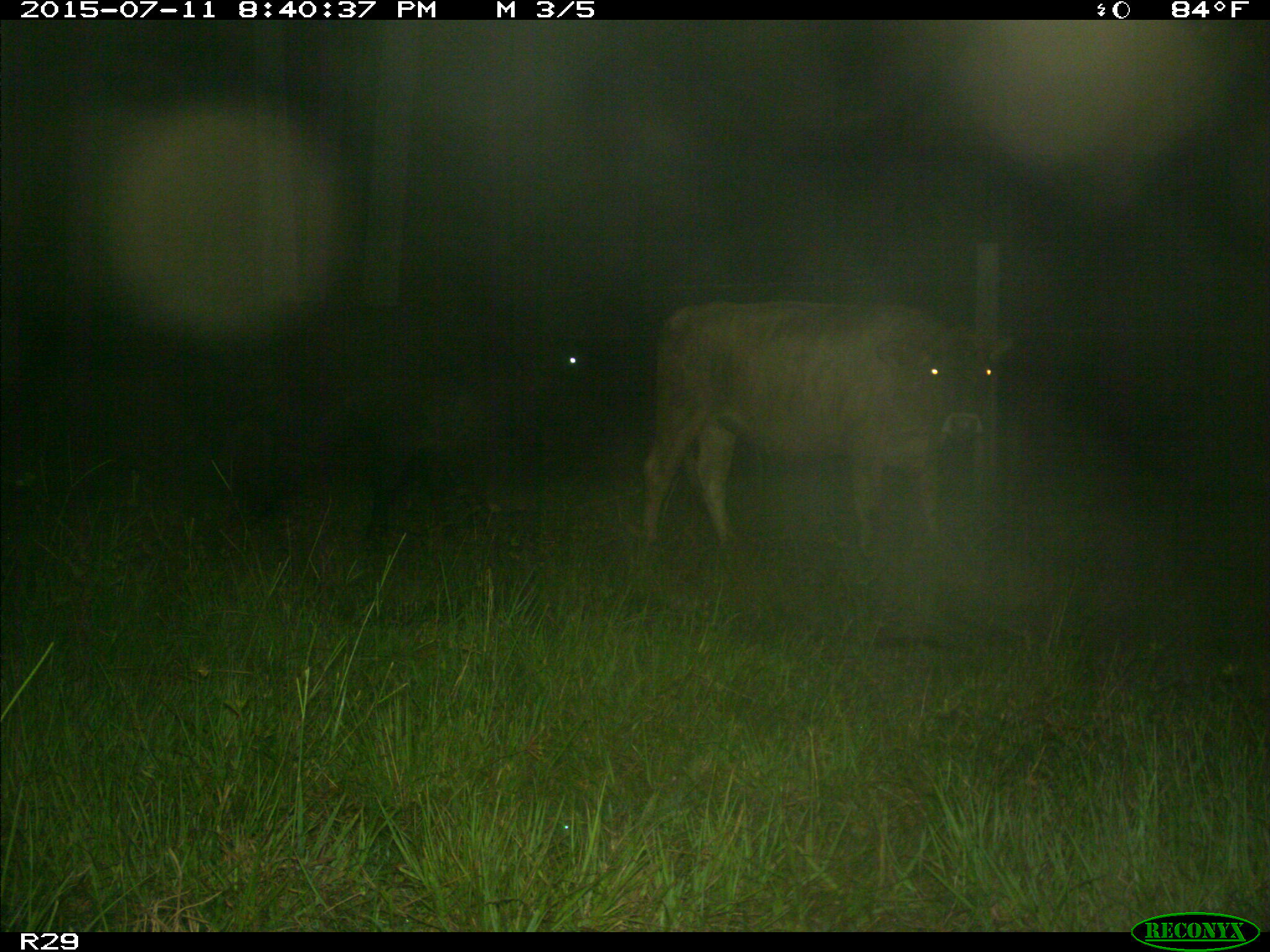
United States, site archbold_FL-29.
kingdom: Animalia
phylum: Chordata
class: Mammalia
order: Artiodactyla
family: Bovidae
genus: Bos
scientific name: Bos taurus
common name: domestic cow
Bos taurus (domestic cow).